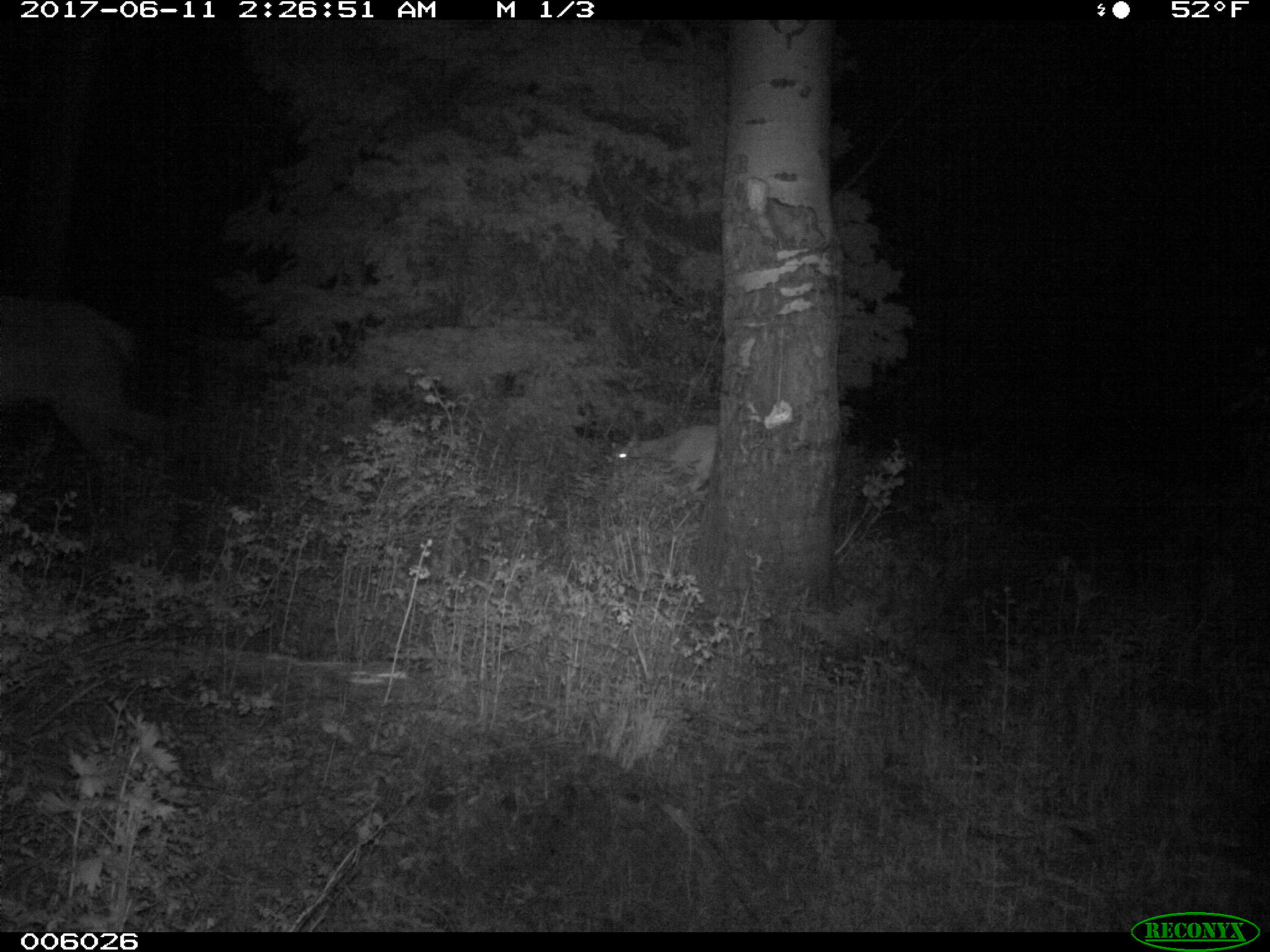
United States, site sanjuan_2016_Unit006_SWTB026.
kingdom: Animalia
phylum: Chordata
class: Mammalia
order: Artiodactyla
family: Cervidae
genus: Cervus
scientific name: Cervus elaphus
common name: red deer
Cervus elaphus (red deer).